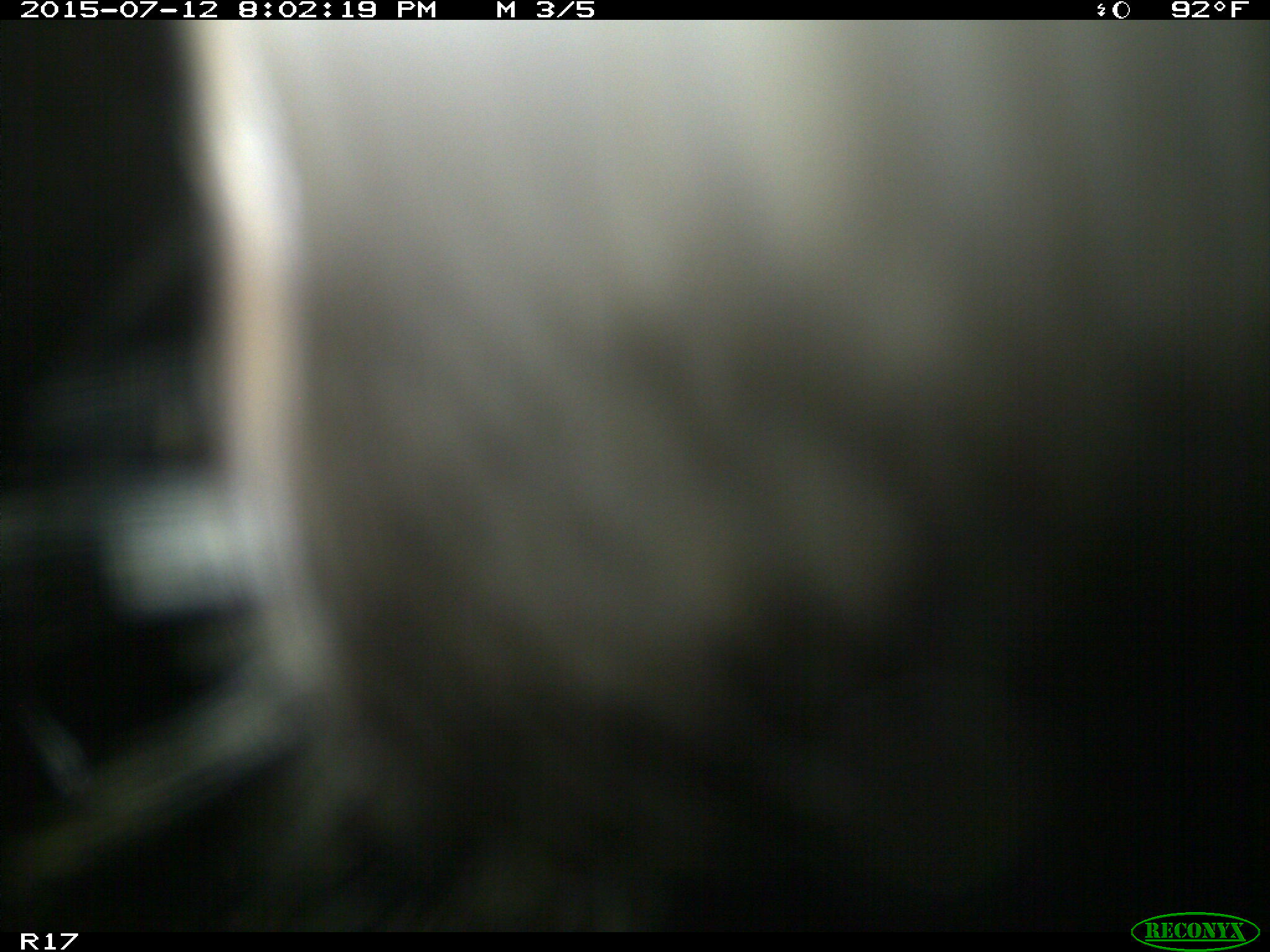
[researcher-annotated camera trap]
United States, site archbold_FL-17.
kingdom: Animalia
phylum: Chordata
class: Mammalia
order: Artiodactyla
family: Bovidae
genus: Bos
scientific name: Bos taurus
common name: domestic cow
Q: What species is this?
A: Bos taurus (domestic cow).